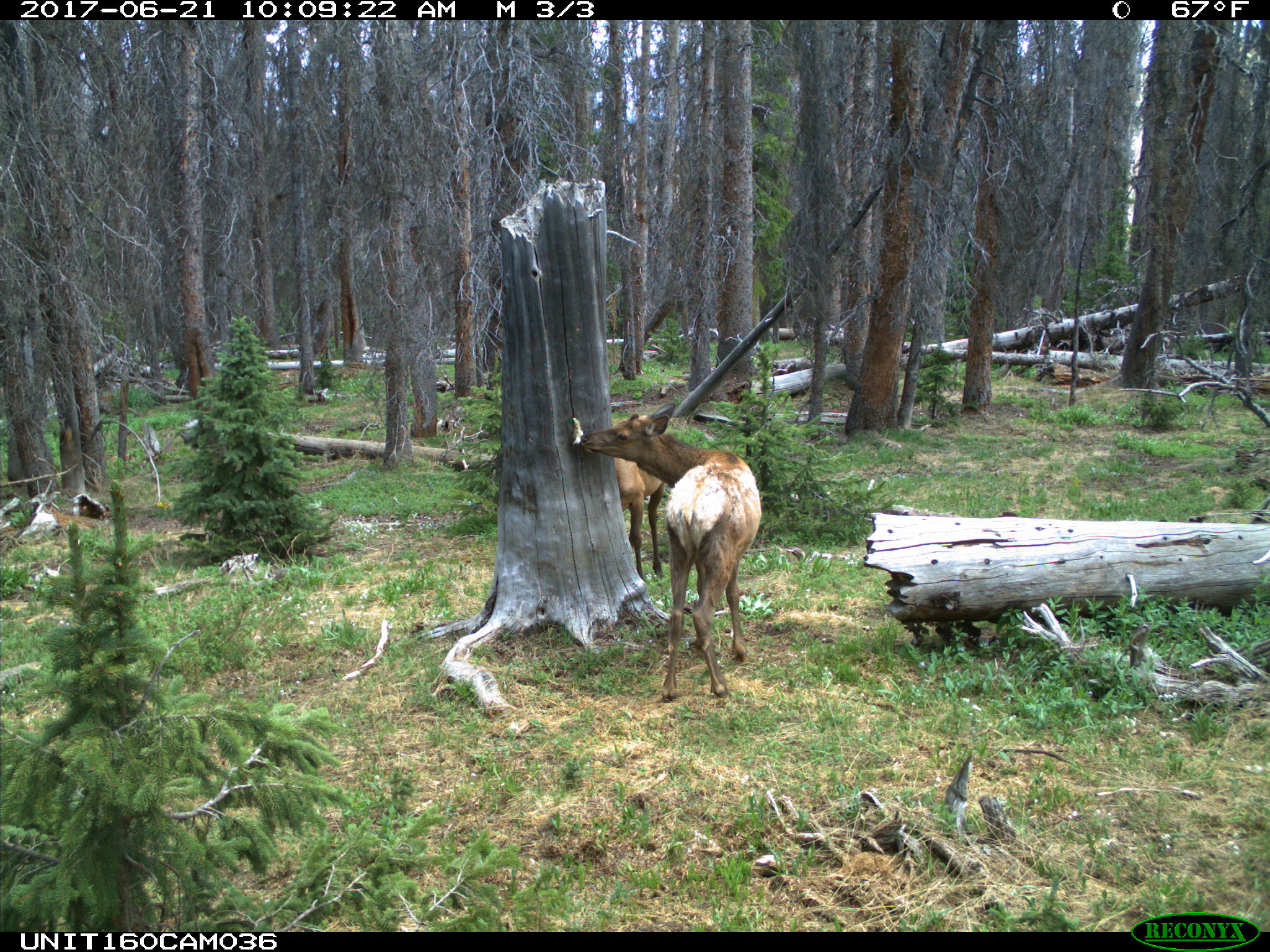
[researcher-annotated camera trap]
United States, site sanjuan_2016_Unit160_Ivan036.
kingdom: Animalia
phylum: Chordata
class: Mammalia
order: Artiodactyla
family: Cervidae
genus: Cervus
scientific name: Cervus elaphus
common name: red deer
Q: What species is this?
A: Cervus elaphus (red deer).